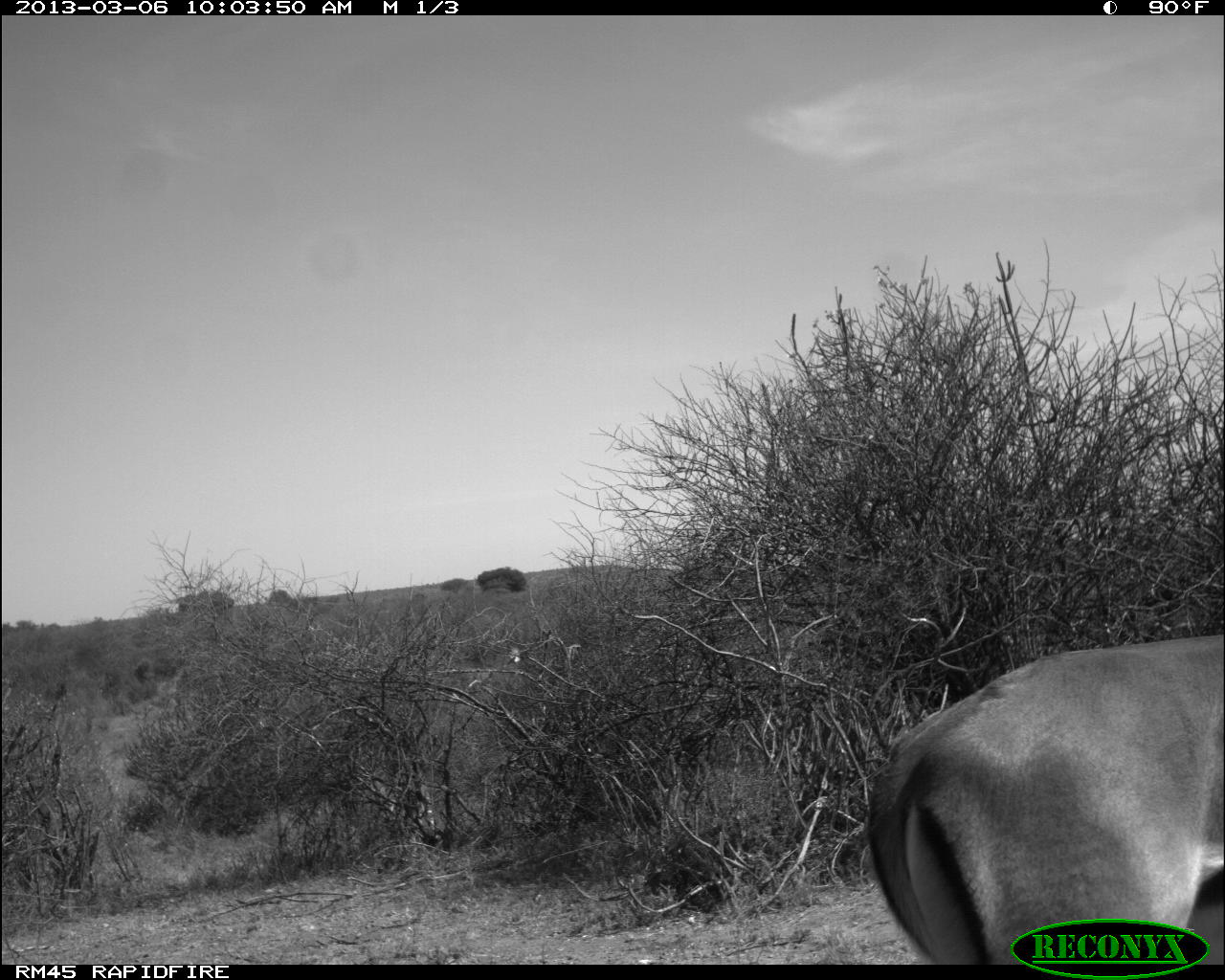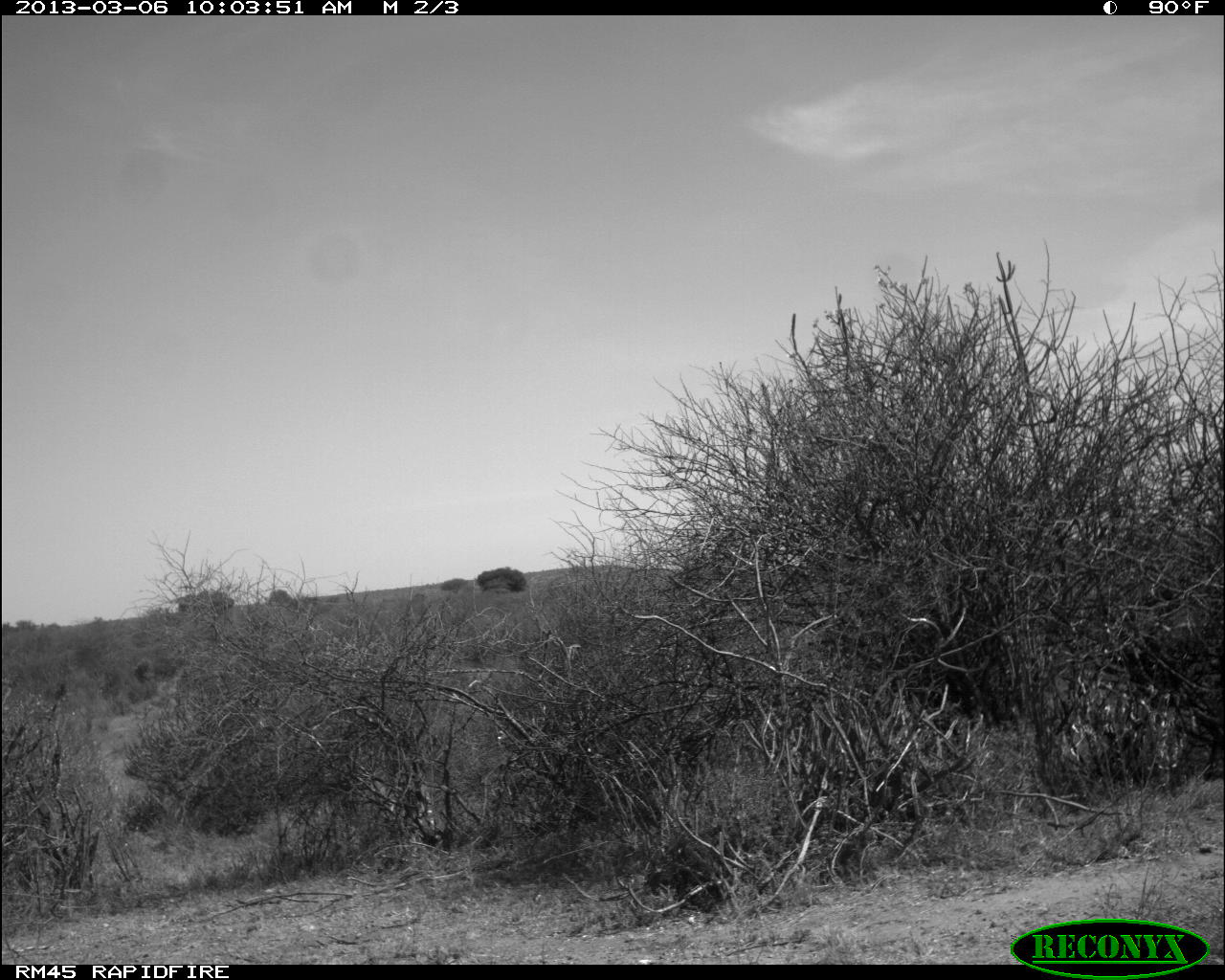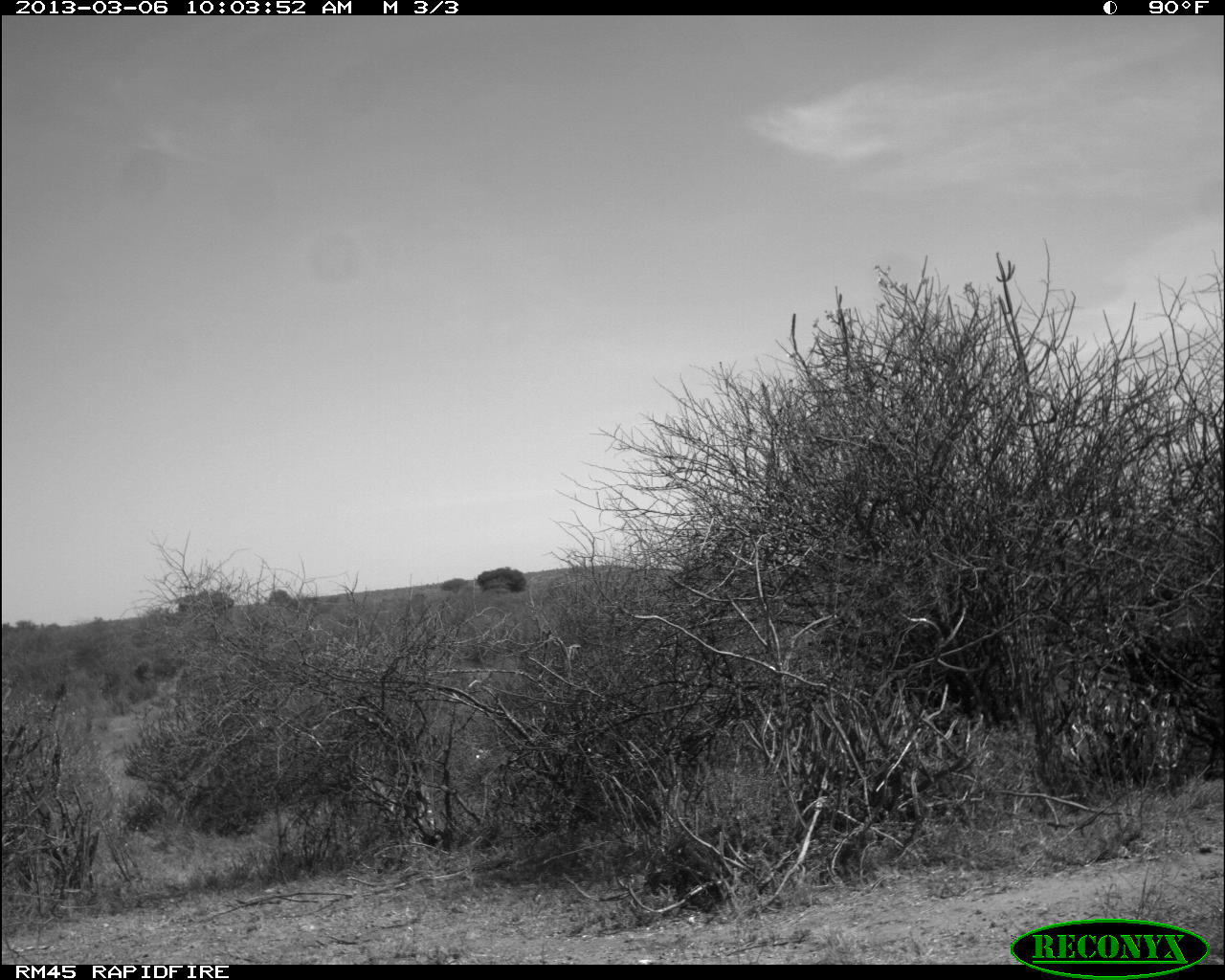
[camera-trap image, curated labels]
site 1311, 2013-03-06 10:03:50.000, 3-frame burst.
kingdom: Animalia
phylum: Chordata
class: Mammalia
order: Artiodactyla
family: Bovidae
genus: Aepyceros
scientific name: Aepyceros melampus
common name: impala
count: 1